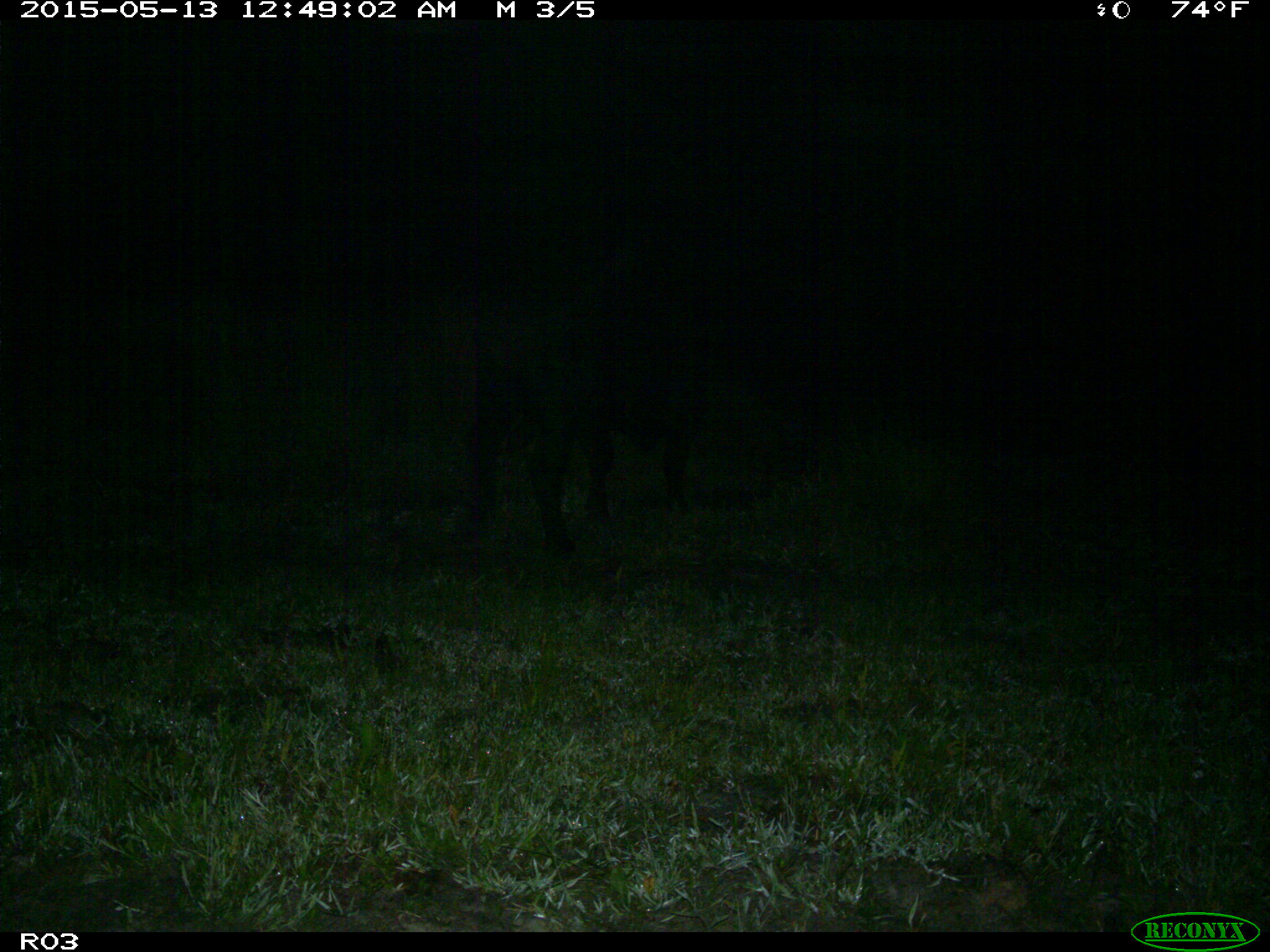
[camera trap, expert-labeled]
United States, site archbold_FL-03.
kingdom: Animalia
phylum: Chordata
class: Mammalia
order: Artiodactyla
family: Bovidae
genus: Bos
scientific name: Bos taurus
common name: domestic cow